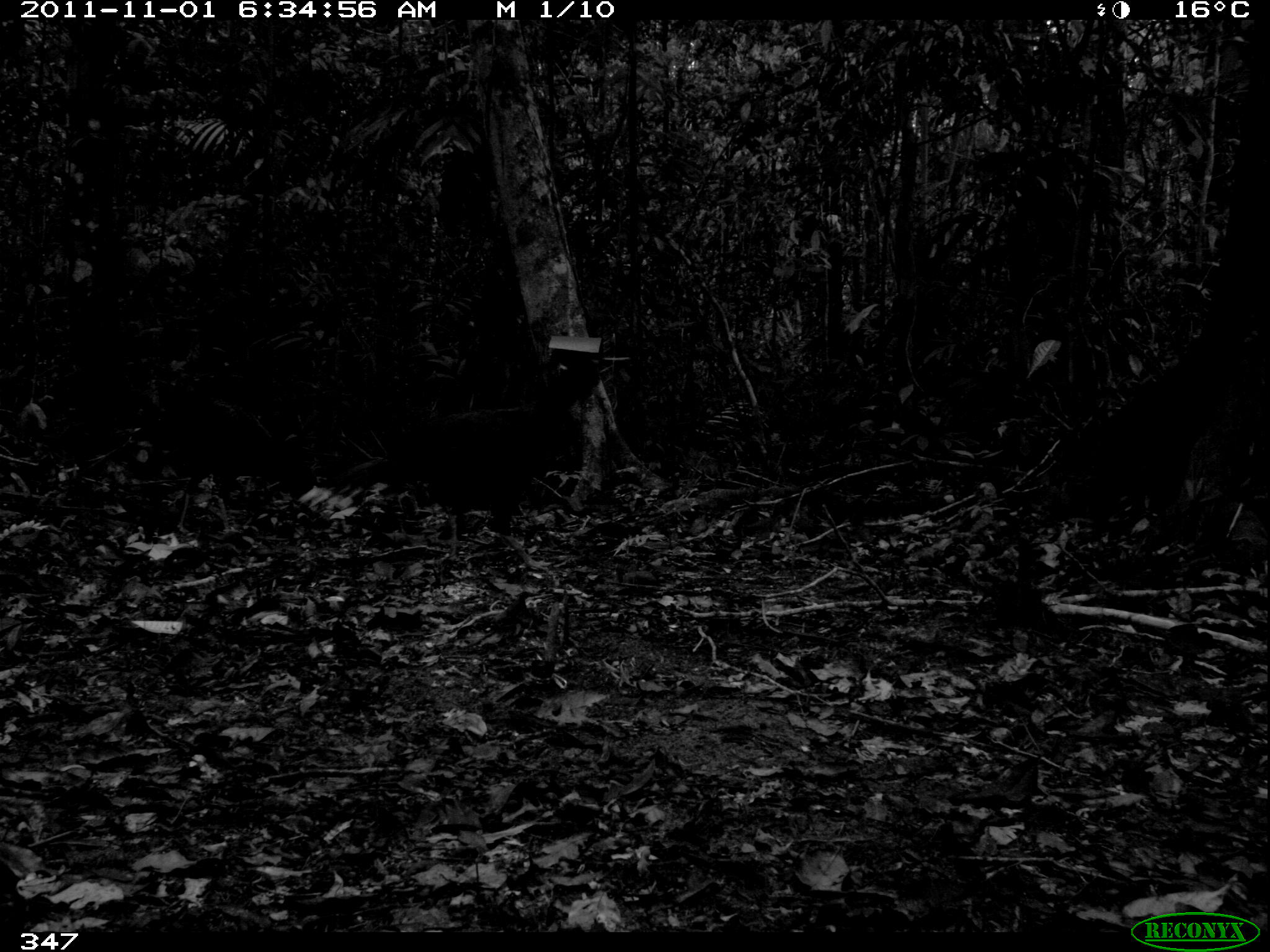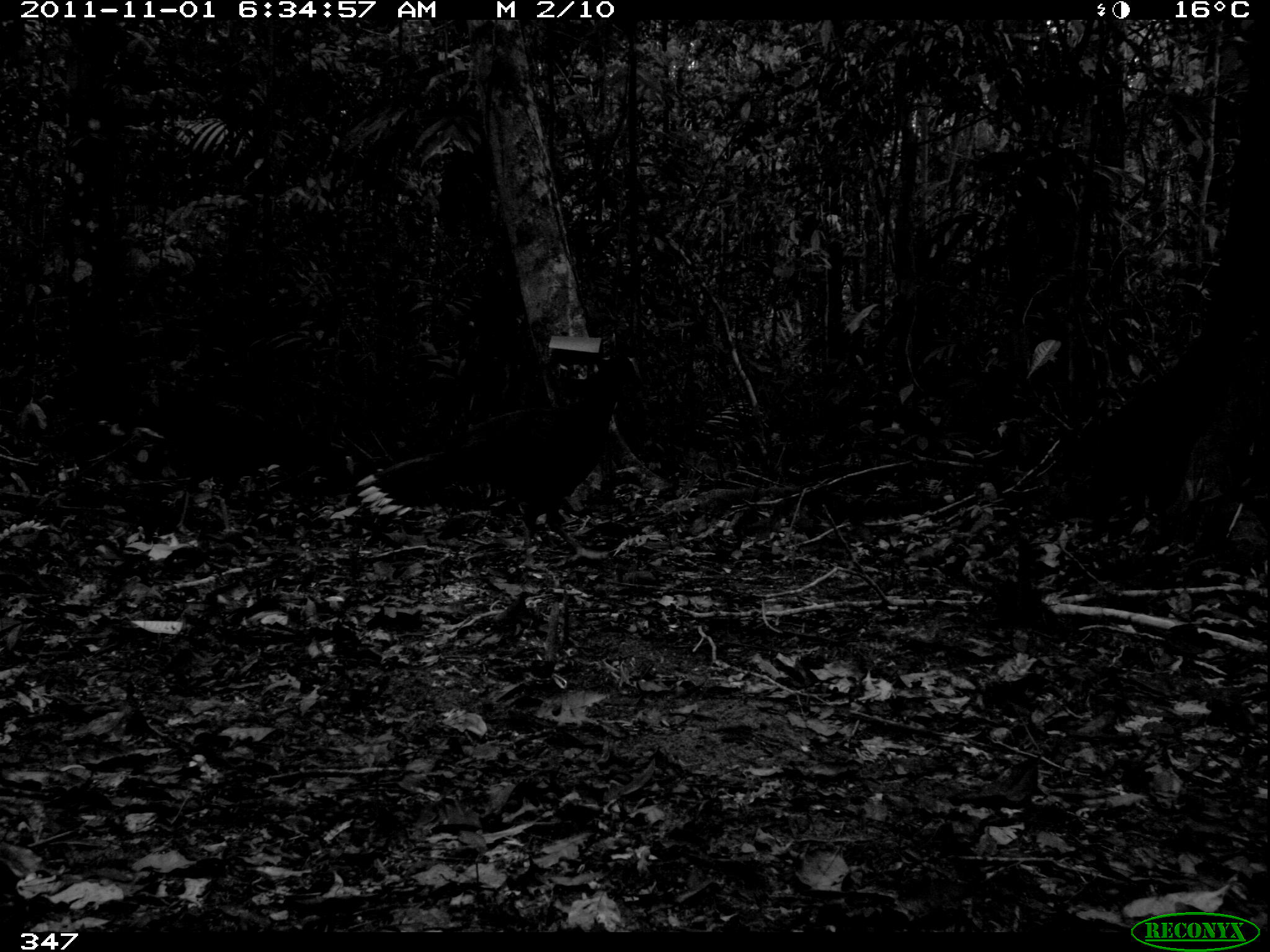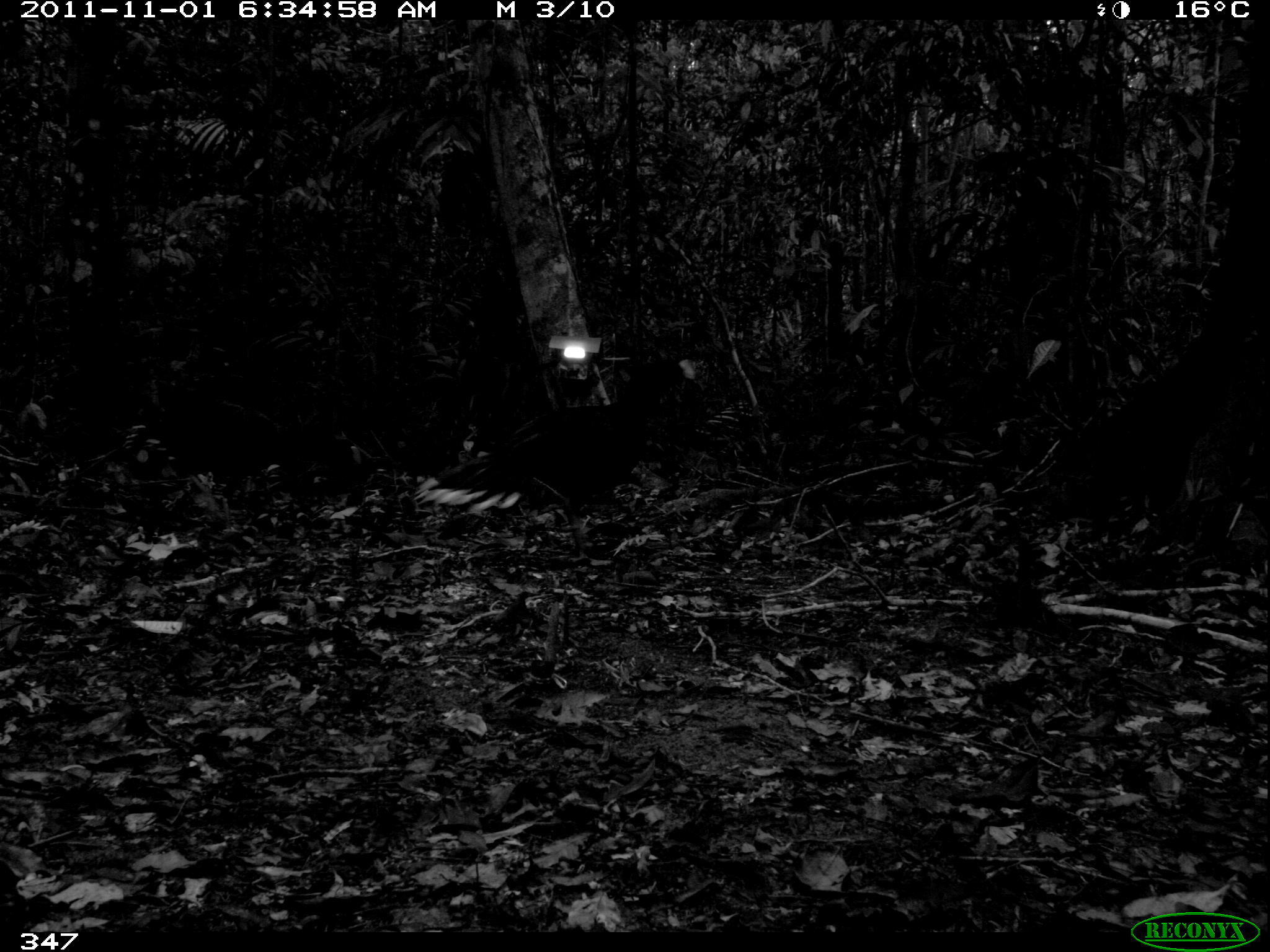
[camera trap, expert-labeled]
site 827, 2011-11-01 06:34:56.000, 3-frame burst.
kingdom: Animalia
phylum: Chordata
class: Aves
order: Galliformes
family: Cracidae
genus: Mitu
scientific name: Mitu tuberosum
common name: razor-billed curassow